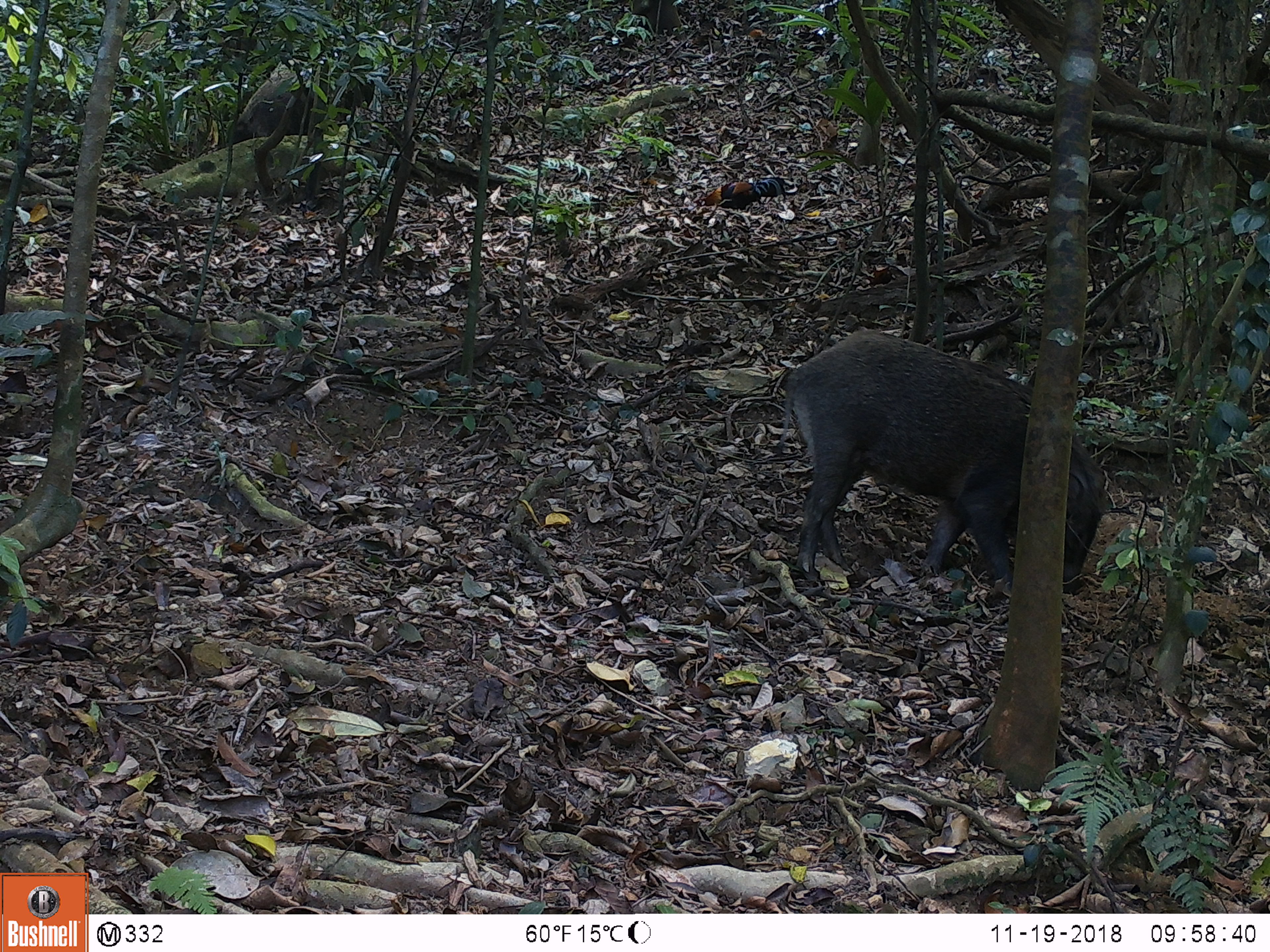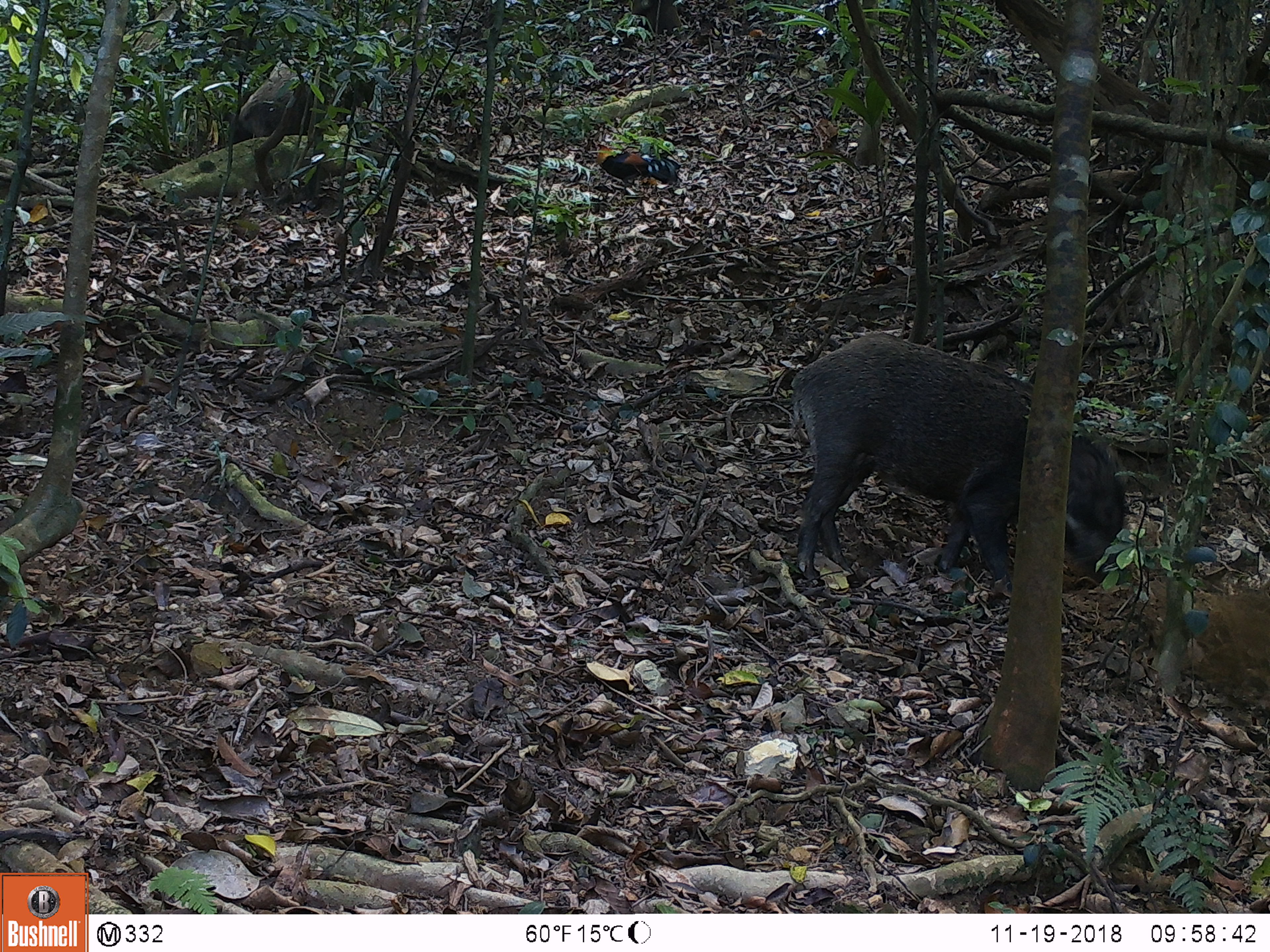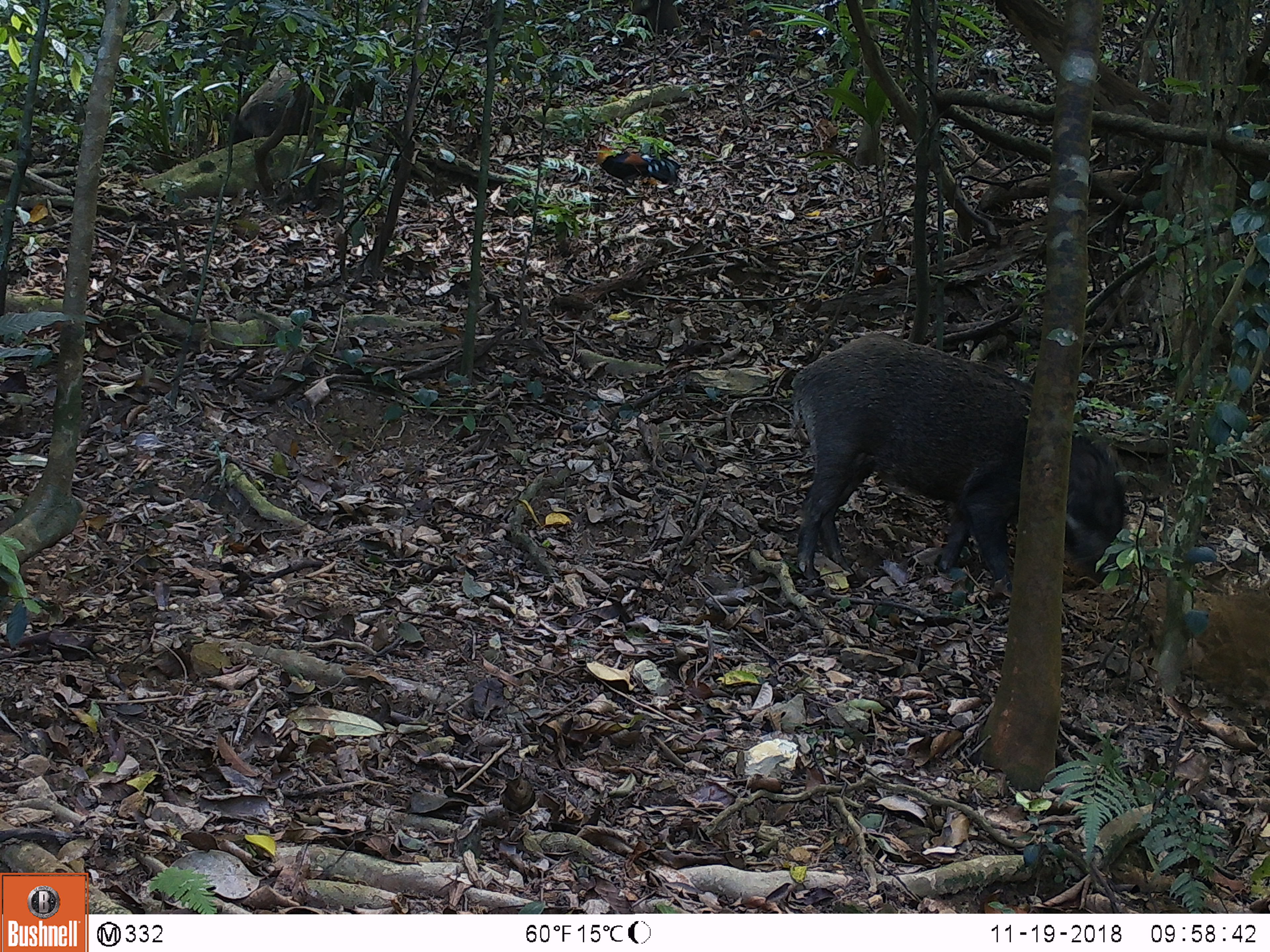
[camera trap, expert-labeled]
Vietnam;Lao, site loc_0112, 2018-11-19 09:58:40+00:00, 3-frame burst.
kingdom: Animalia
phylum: Chordata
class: Mammalia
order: Artiodactyla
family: Suidae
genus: Sus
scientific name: Sus scrofa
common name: eurasian wild pig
Eurasian wild pig (Sus scrofa). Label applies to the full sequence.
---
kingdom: Animalia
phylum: Chordata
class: Aves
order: Galliformes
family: Phasianidae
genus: Gallus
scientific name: Gallus gallus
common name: red junglefowl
Red junglefowl (Gallus gallus). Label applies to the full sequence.